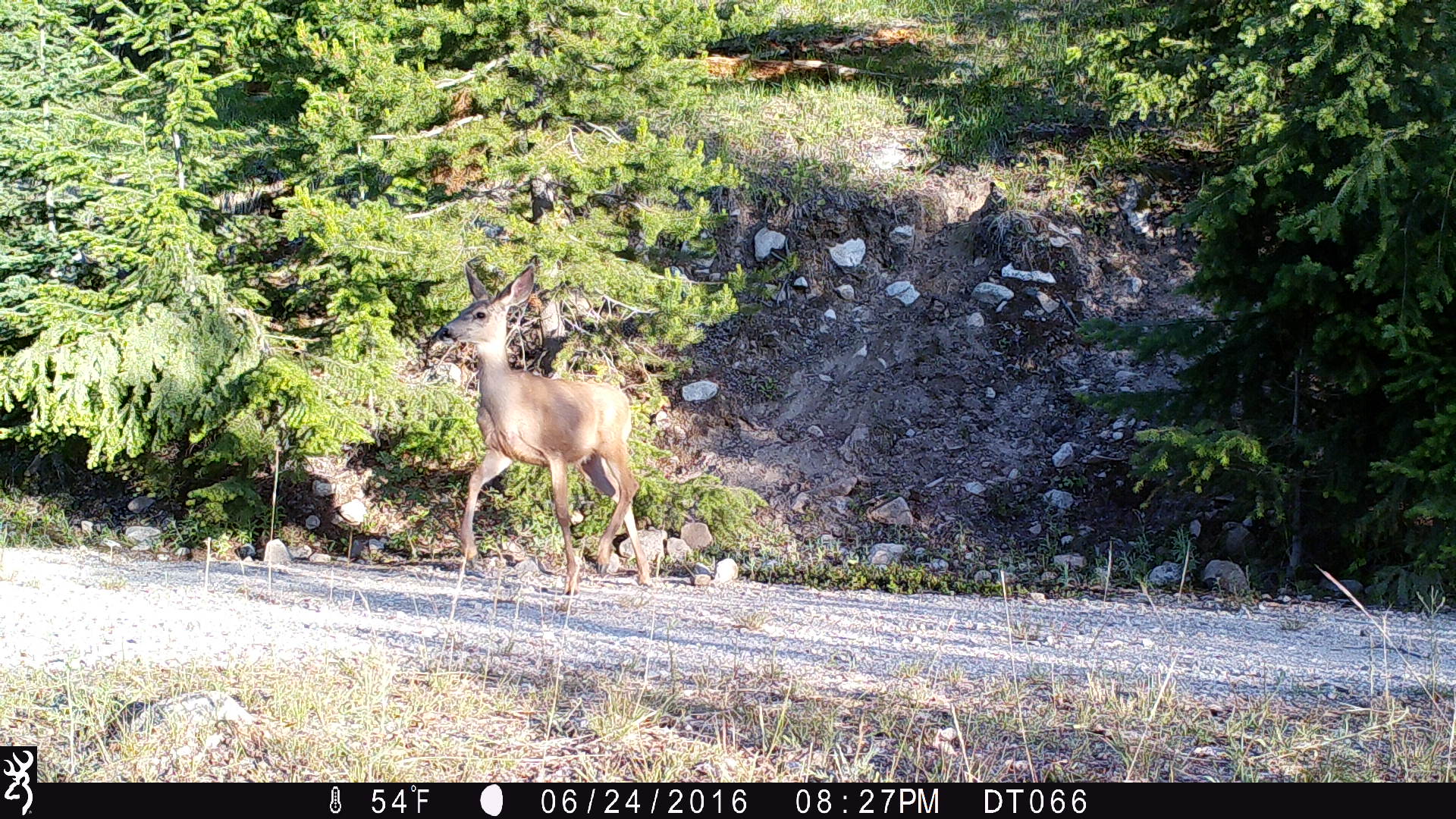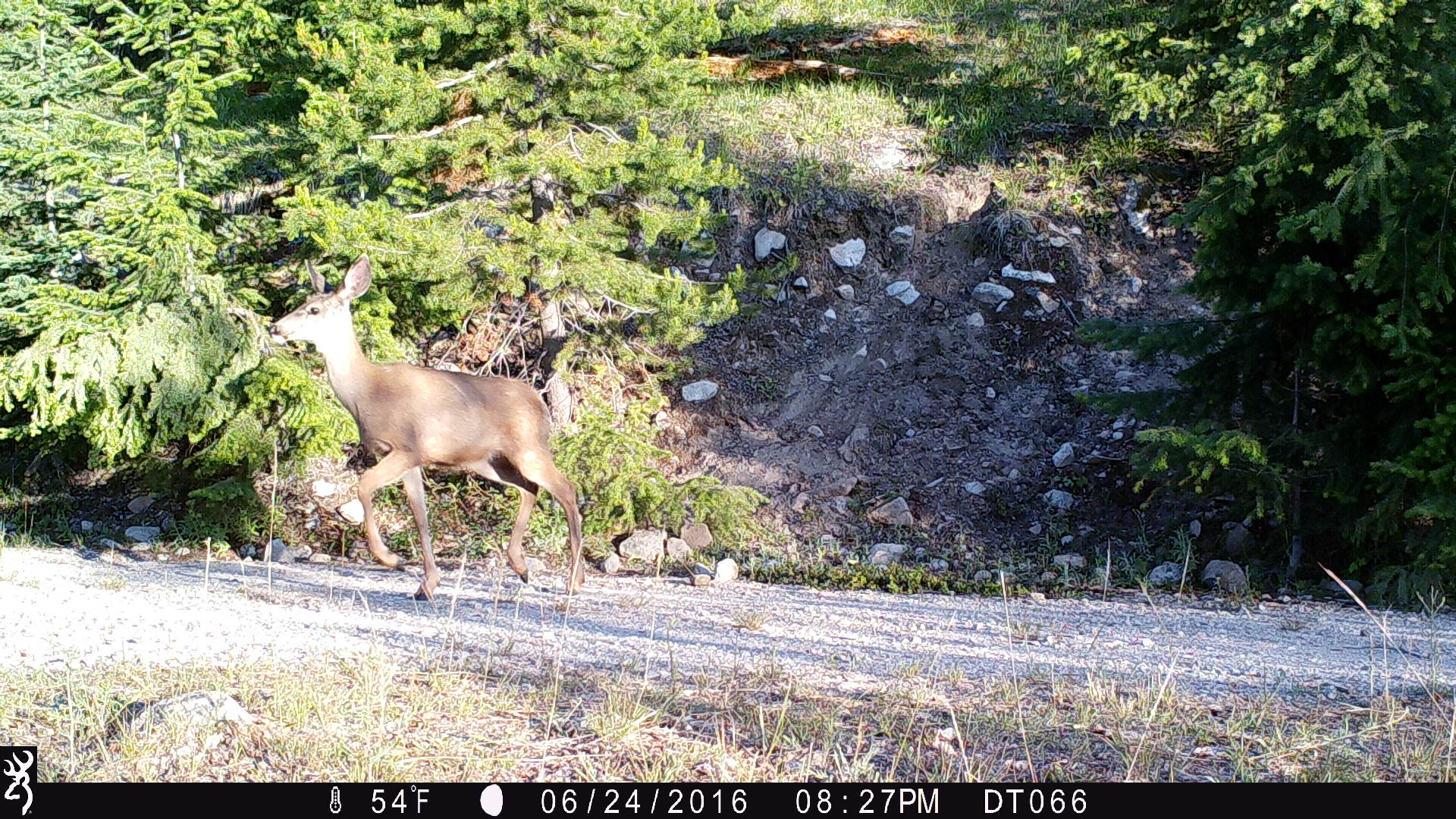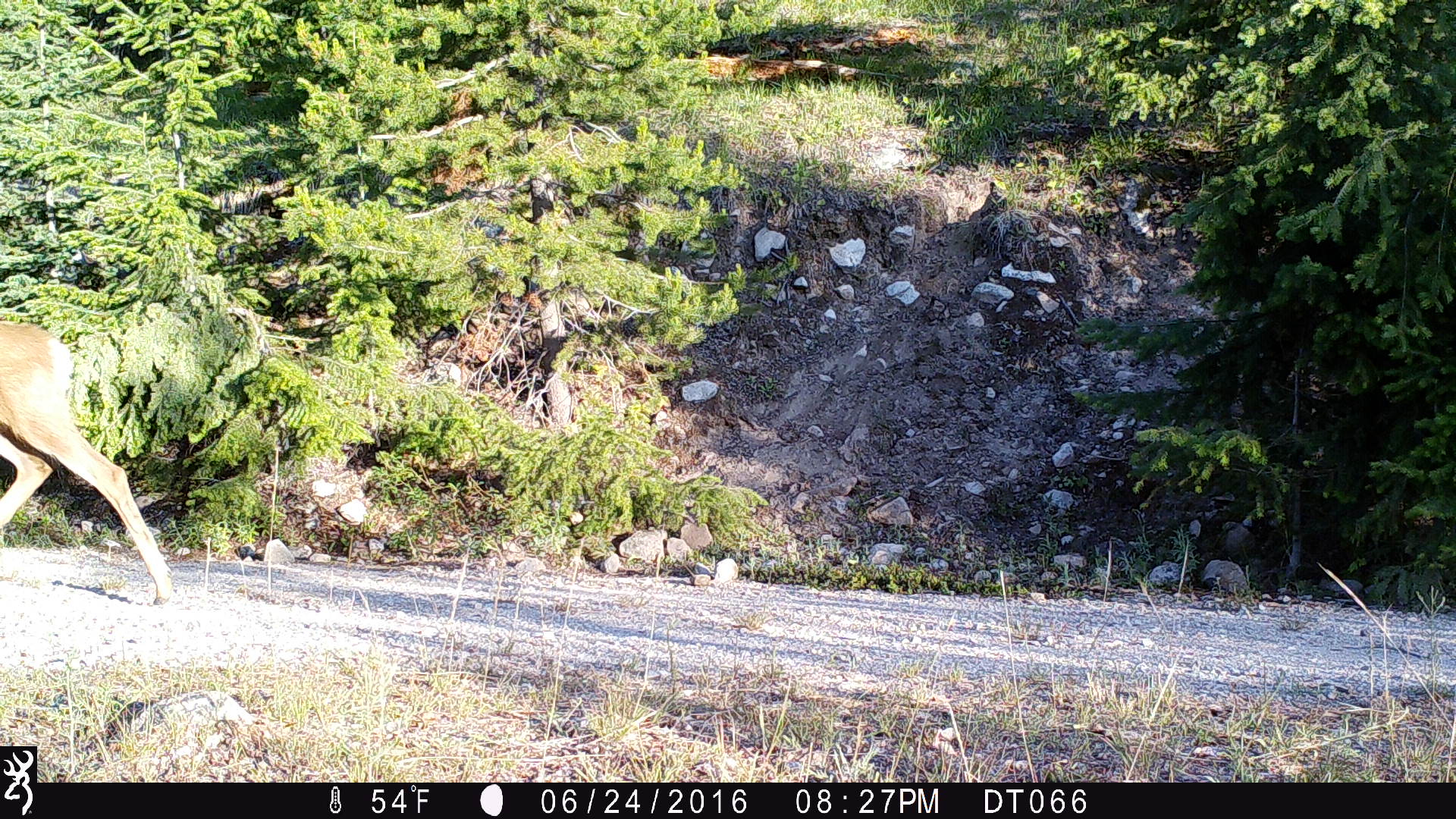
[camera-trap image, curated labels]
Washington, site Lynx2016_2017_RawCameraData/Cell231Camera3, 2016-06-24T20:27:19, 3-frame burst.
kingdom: Animalia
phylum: Chordata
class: Mammalia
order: Artiodactyla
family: Cervidae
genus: Odocoileus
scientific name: Odocoileus hemionus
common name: mule deer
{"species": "Odocoileus hemionus (mule deer)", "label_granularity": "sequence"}